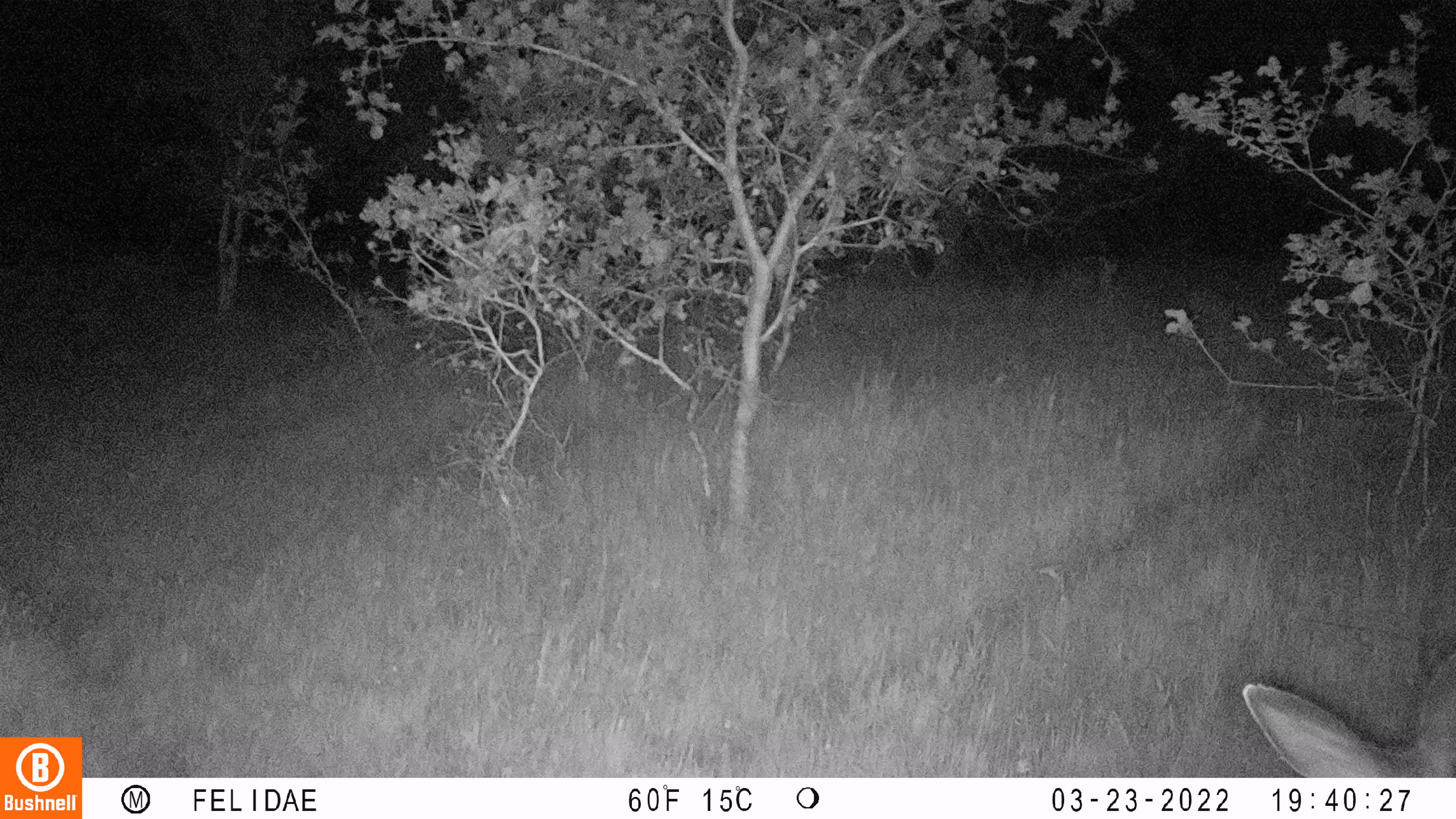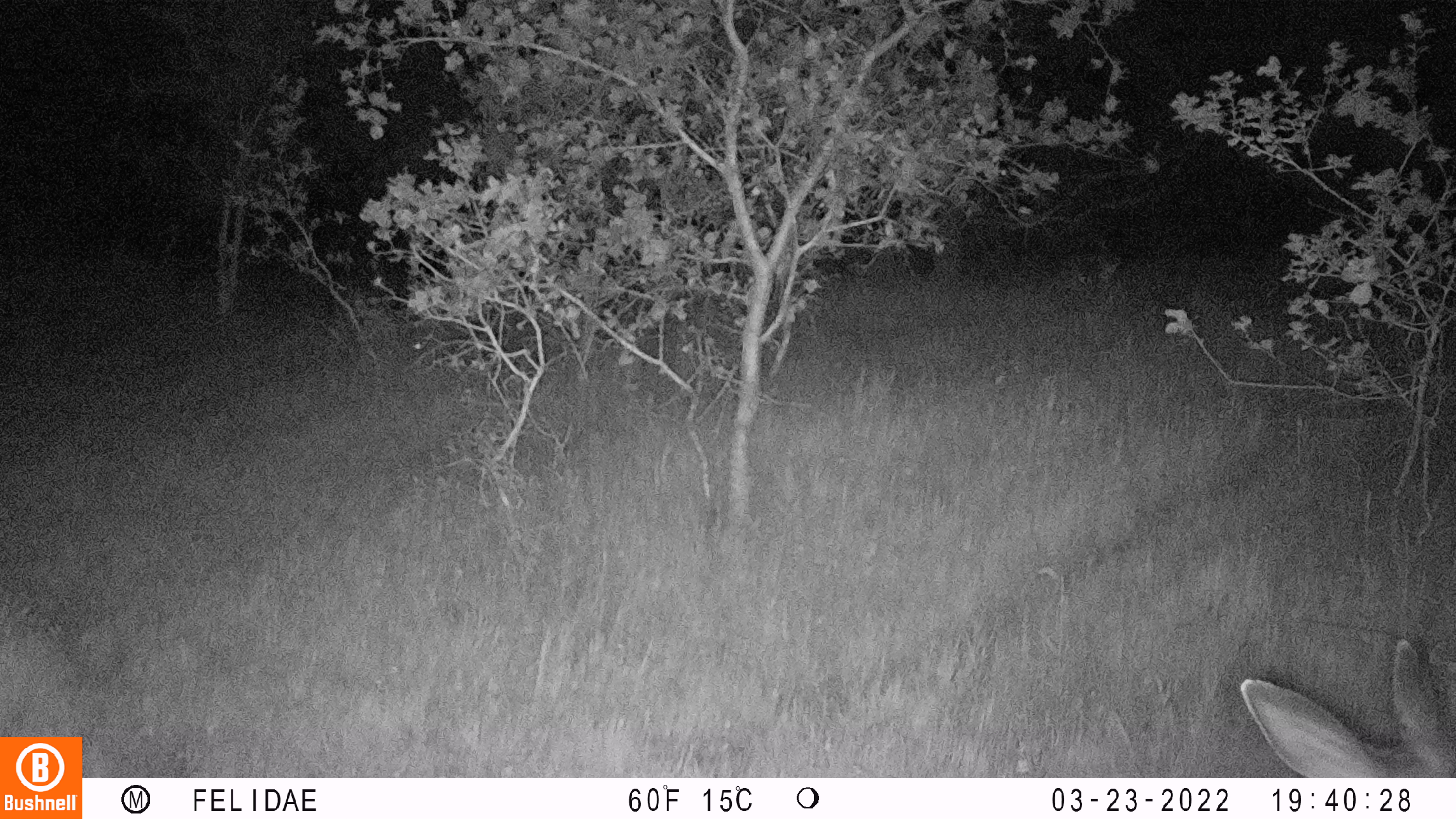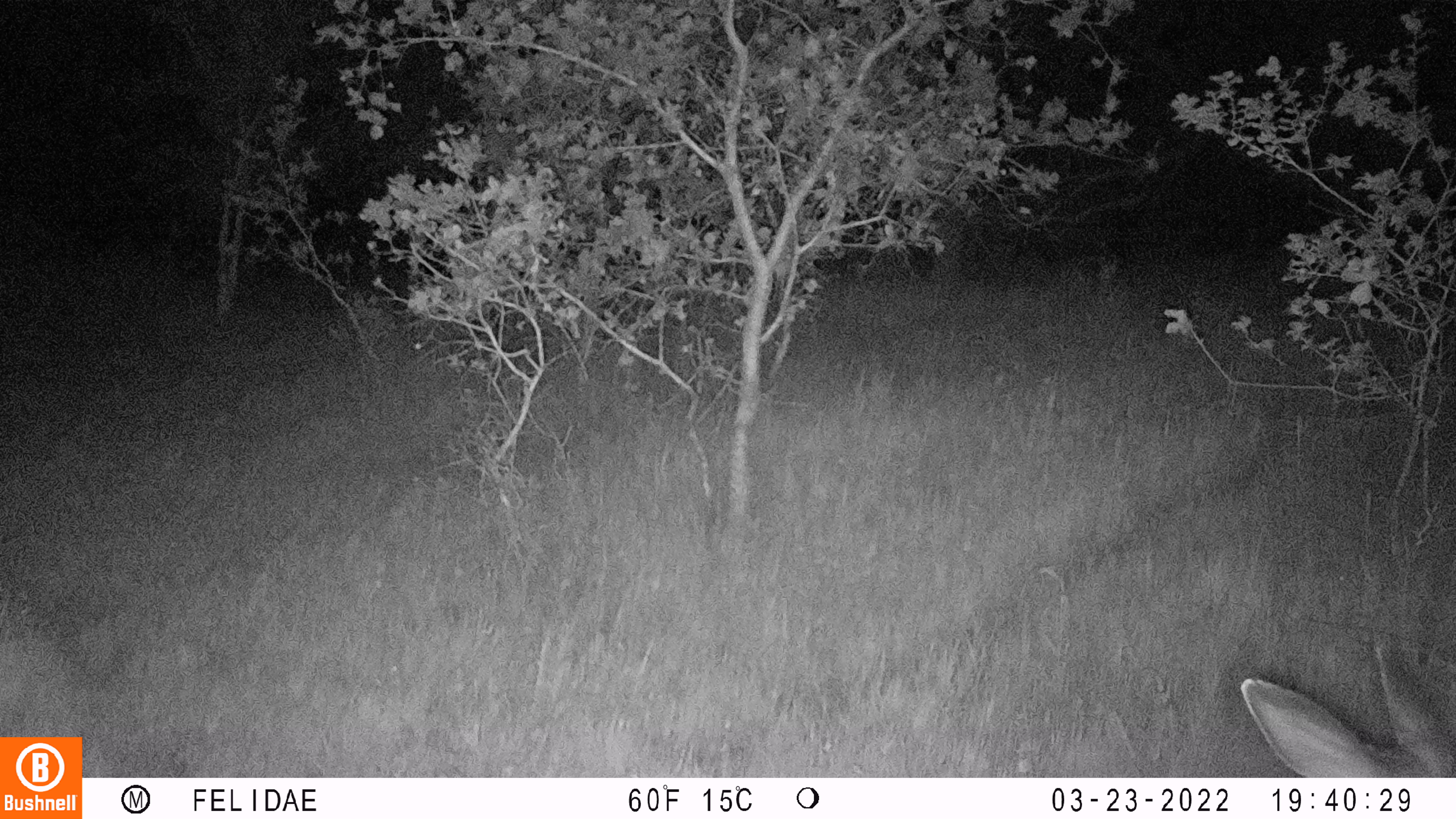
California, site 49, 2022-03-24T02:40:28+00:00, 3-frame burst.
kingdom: Animalia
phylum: Chordata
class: Mammalia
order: Artiodactyla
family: Cervidae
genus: Odocoileus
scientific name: Odocoileus hemionus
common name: mule deer